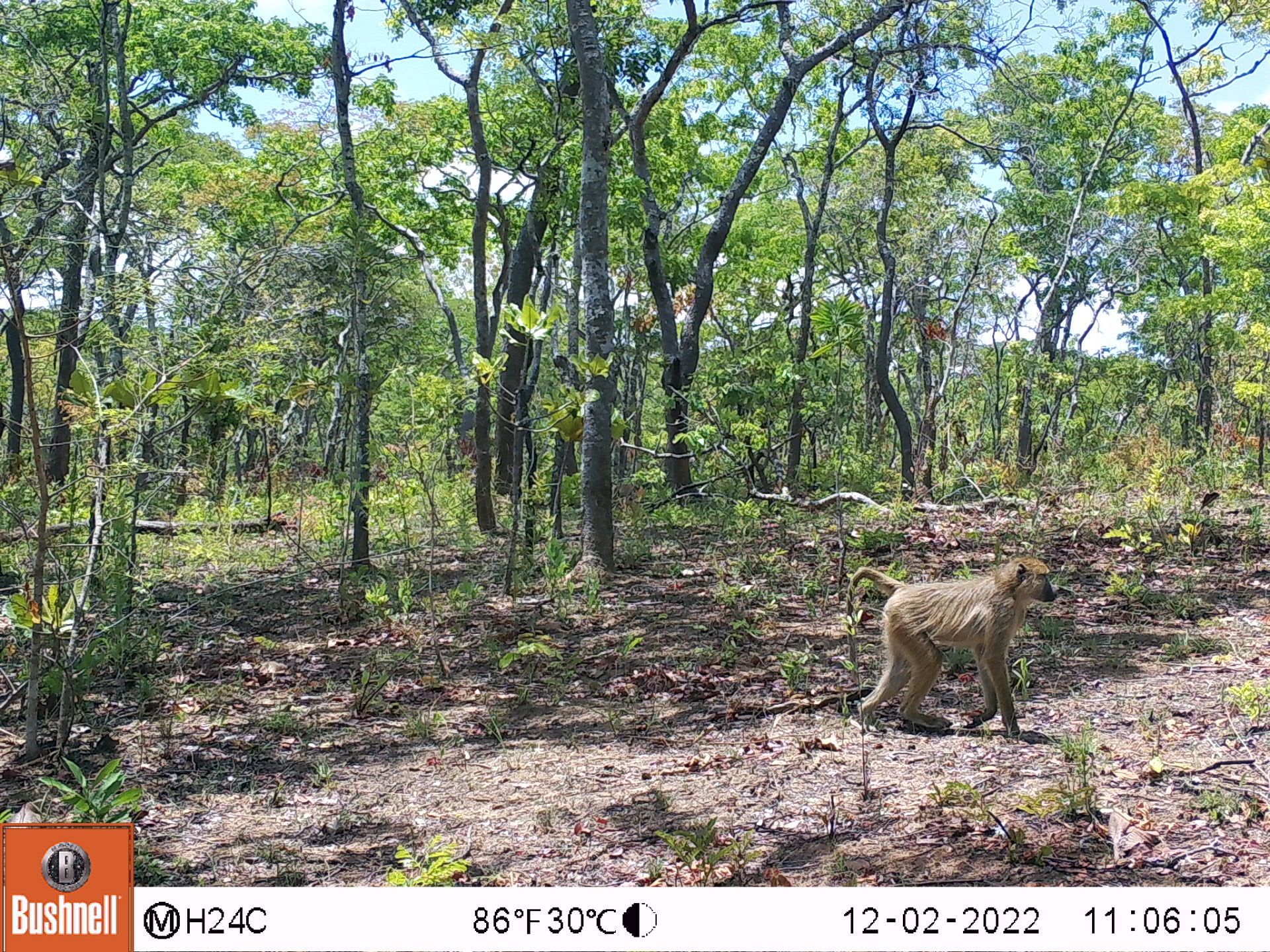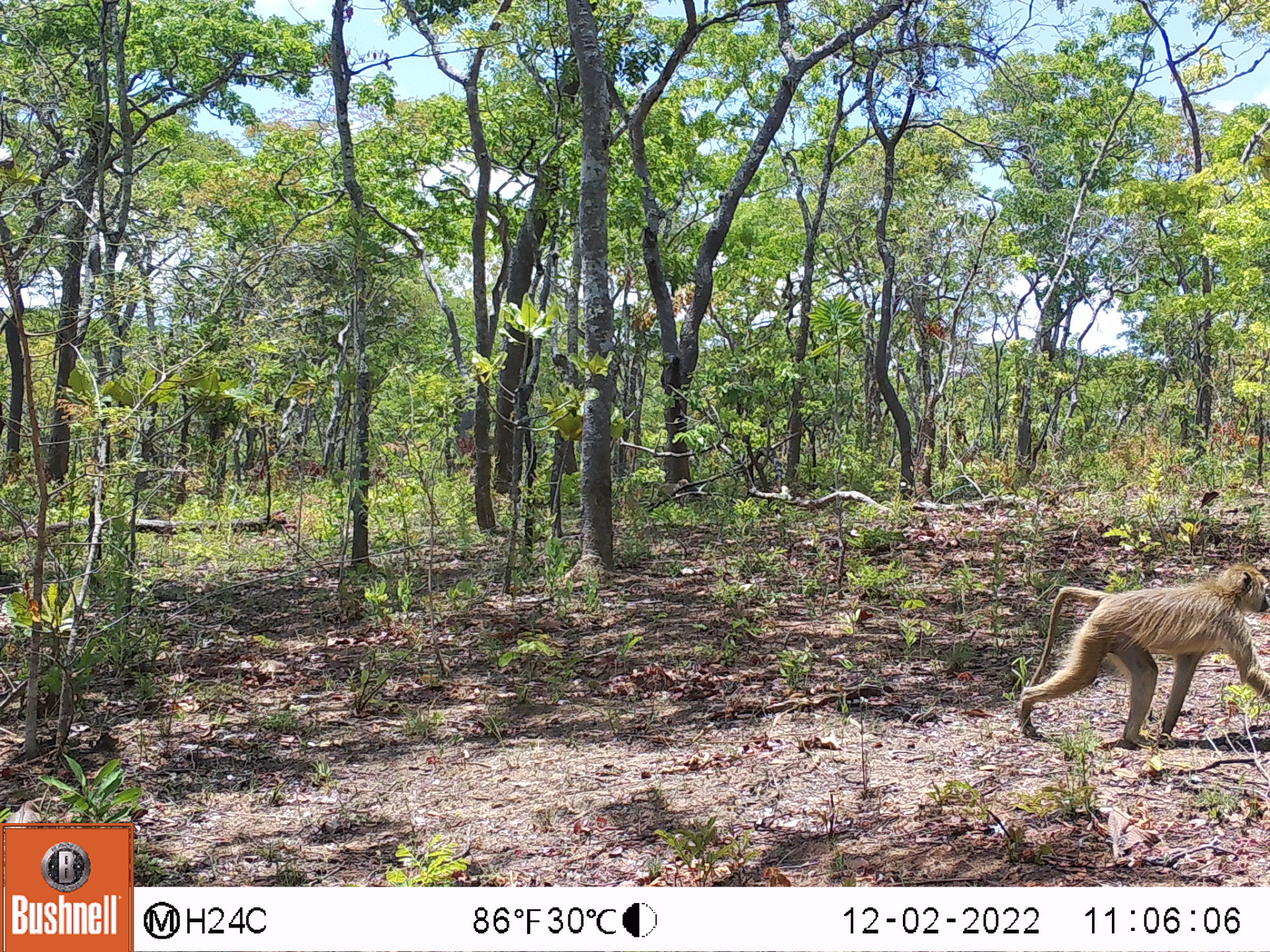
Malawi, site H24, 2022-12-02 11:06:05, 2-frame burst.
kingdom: Animalia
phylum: Chordata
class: Mammalia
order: Primates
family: Cercopithecidae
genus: Papio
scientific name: Papio cynocephalus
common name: yellow baboon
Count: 1.